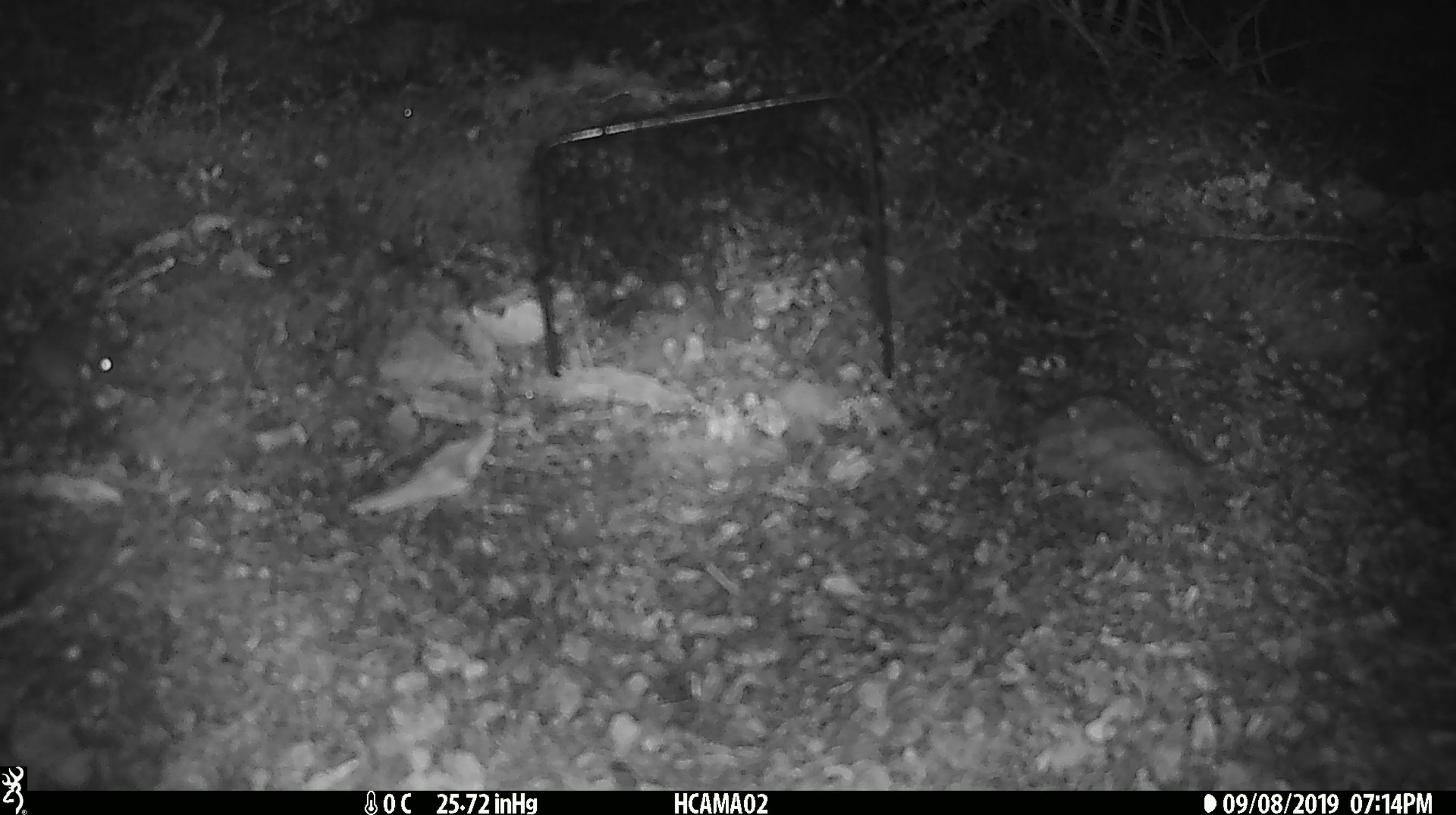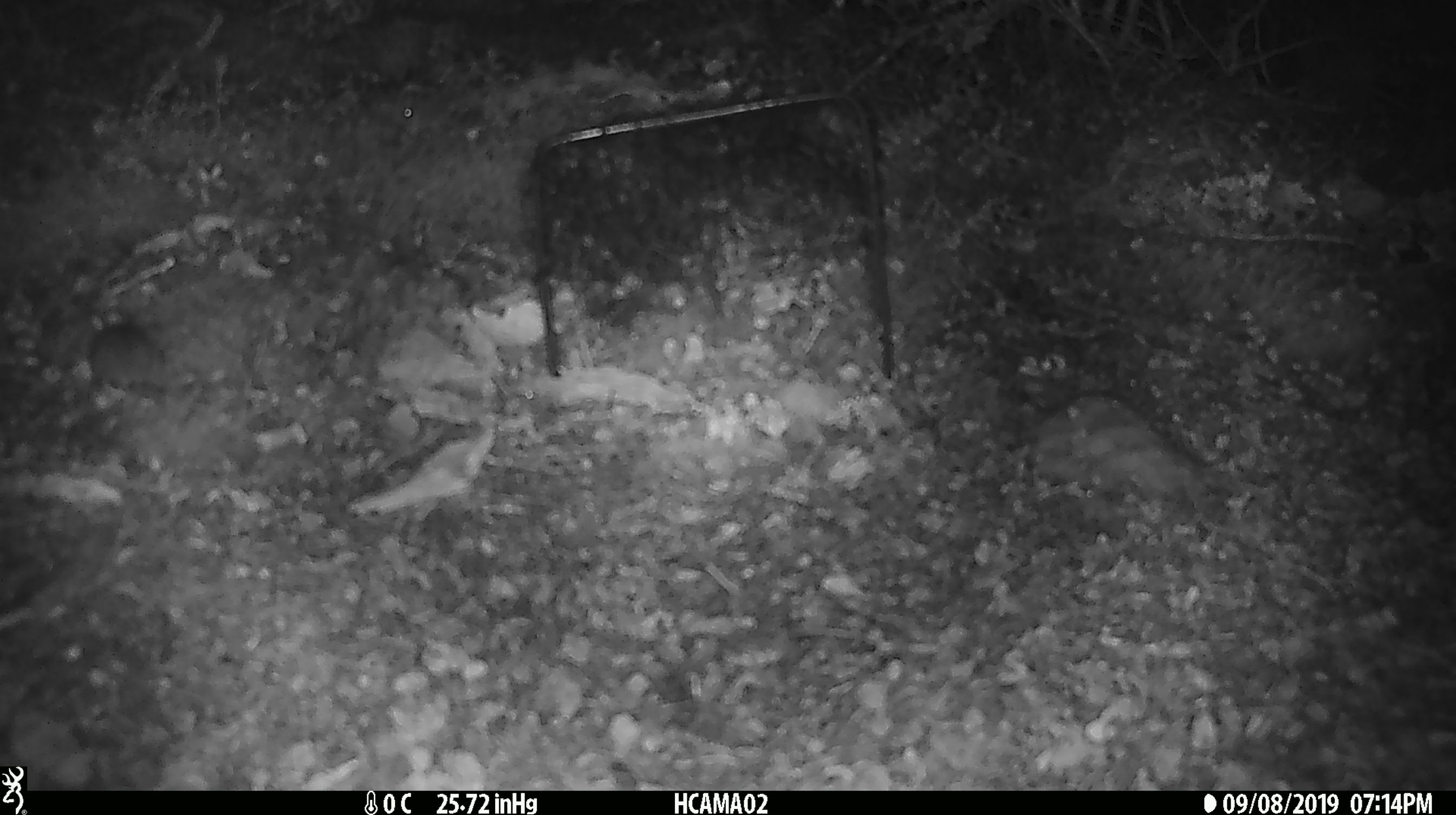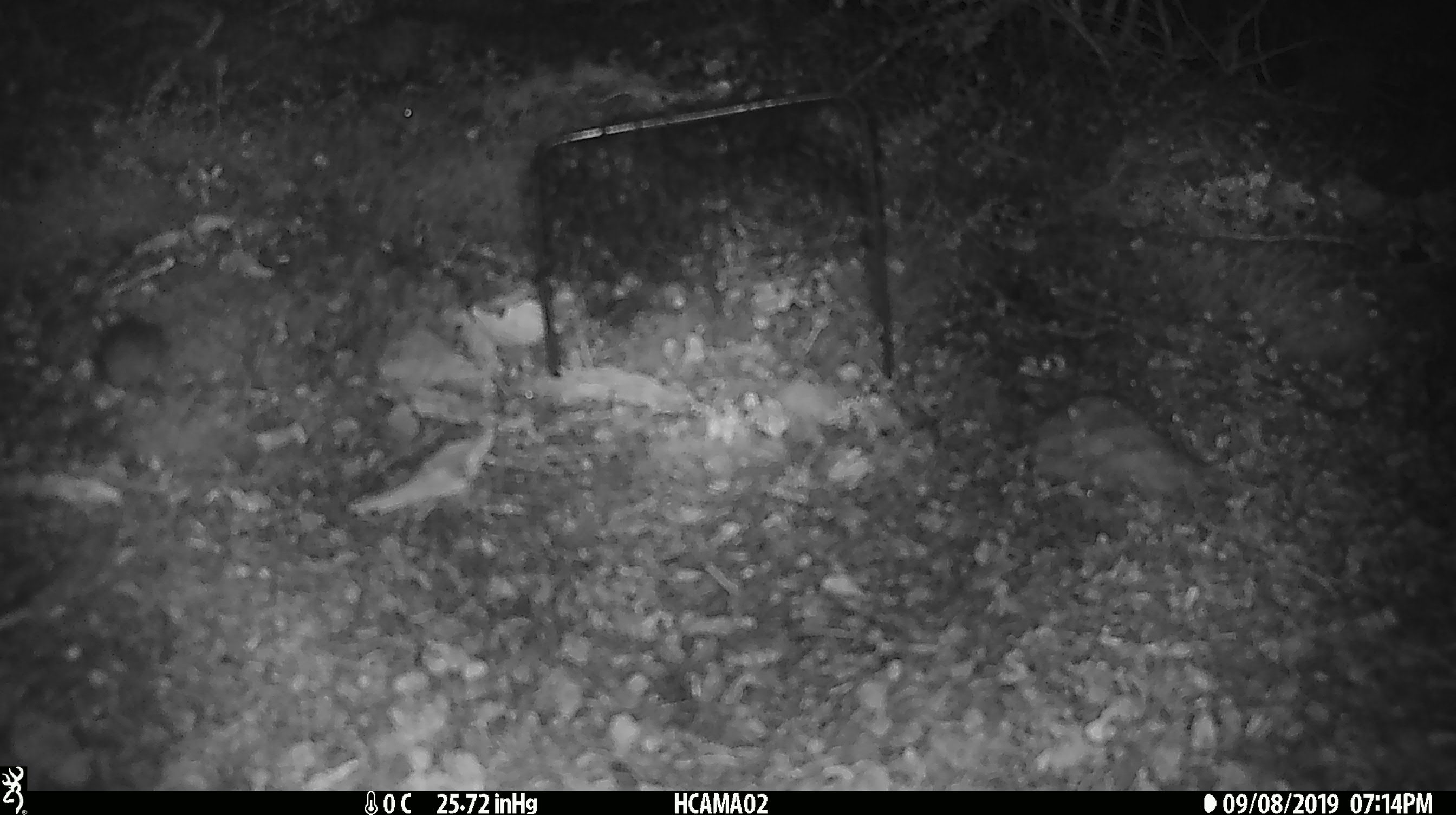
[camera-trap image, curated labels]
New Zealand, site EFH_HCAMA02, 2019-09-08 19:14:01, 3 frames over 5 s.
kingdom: Animalia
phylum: Chordata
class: Mammalia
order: Rodentia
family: Muridae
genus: Mus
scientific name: Mus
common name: mouse